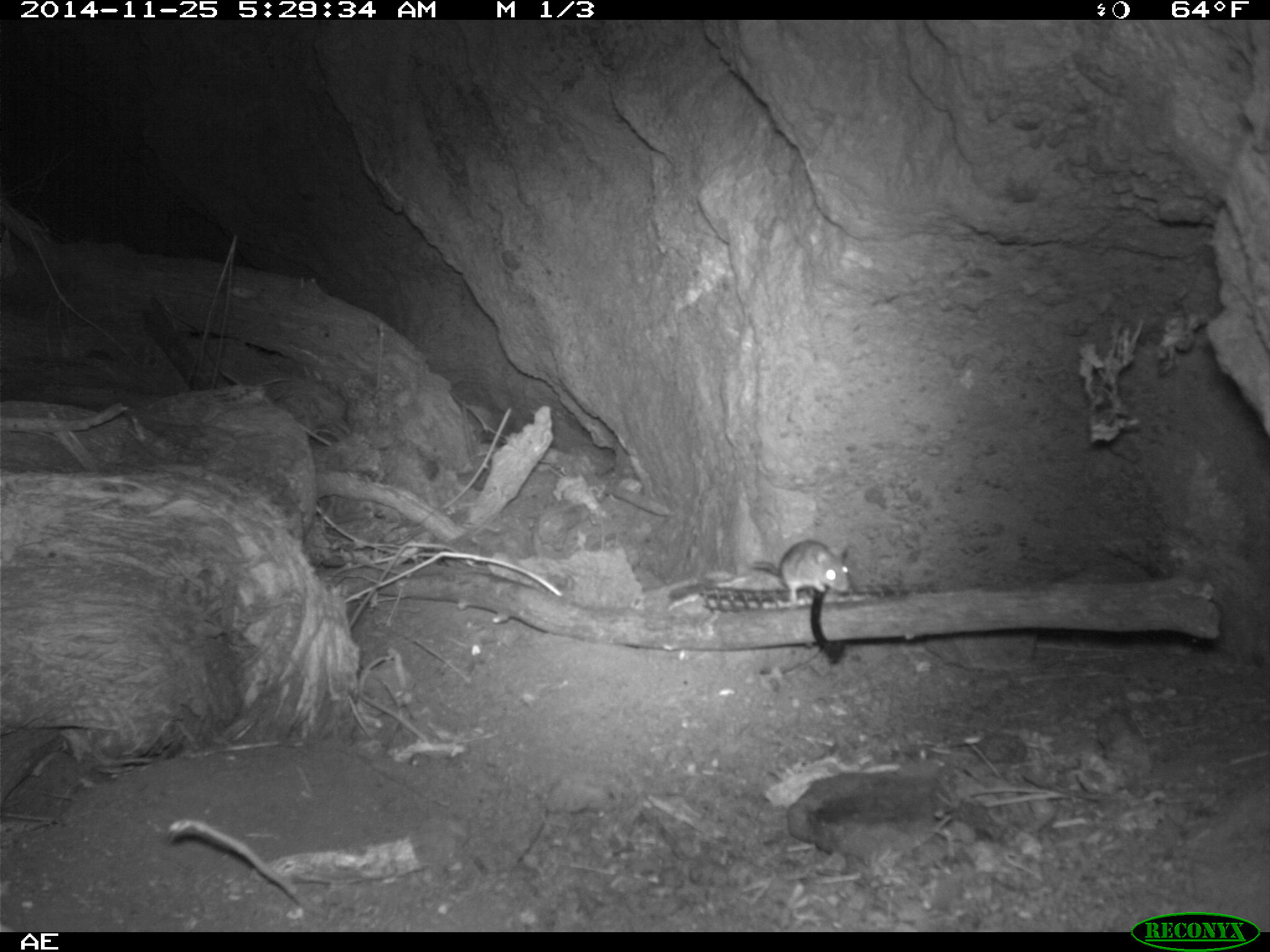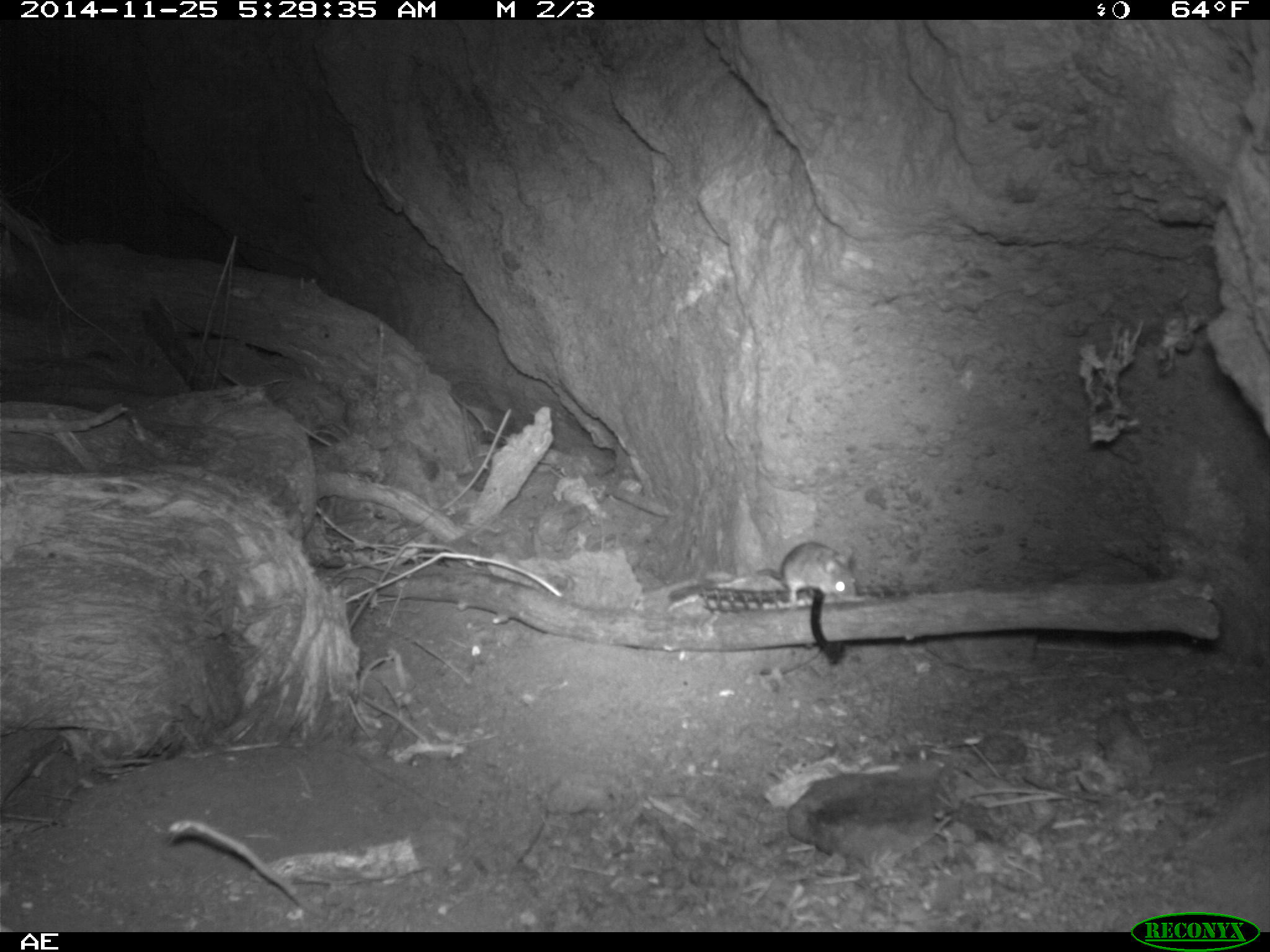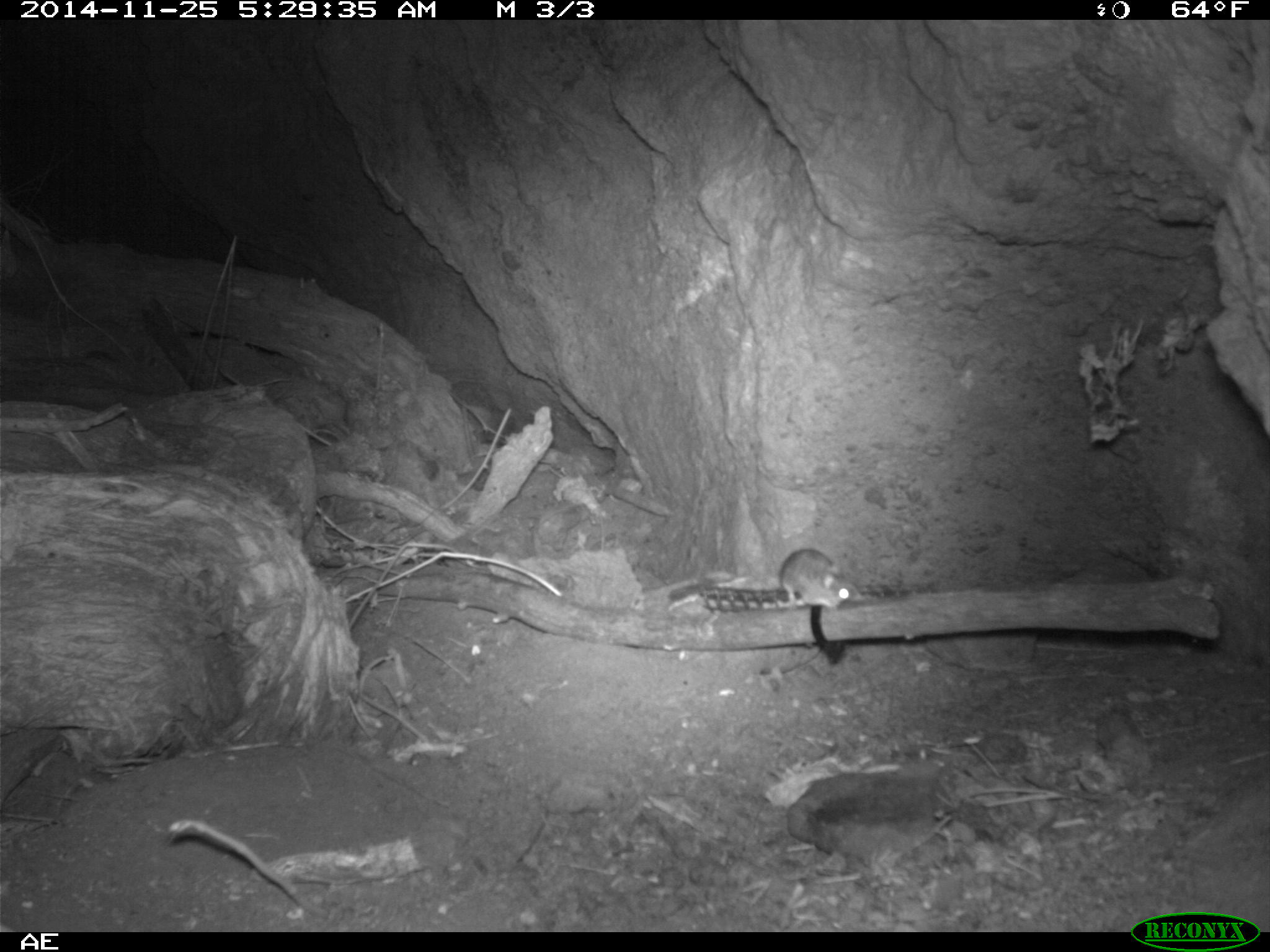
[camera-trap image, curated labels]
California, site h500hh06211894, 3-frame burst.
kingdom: Animalia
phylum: Chordata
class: Mammalia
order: Rodentia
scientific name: Rodentia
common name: rodent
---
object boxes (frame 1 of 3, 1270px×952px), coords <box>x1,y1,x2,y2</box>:
rodent: <box>752,539,850,602</box>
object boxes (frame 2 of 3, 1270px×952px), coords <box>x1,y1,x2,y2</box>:
rodent: <box>758,542,856,604</box>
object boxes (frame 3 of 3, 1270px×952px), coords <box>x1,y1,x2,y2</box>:
rodent: <box>776,546,850,609</box>